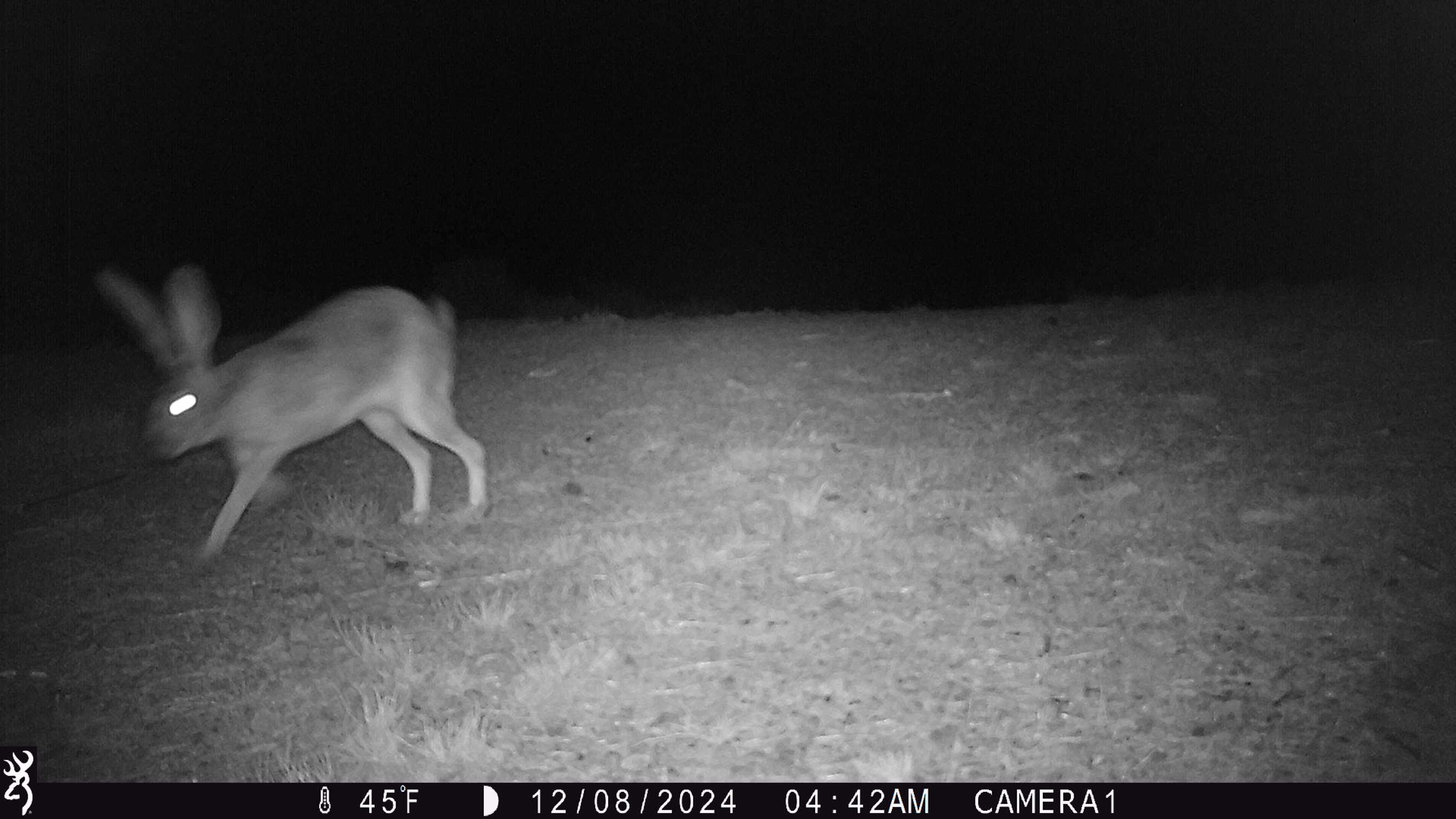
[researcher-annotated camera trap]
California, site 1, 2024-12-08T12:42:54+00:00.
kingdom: Animalia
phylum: Chordata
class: Mammalia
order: Lagomorpha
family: Leporidae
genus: Lepus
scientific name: Lepus californicus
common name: black-tailed jackrabbit